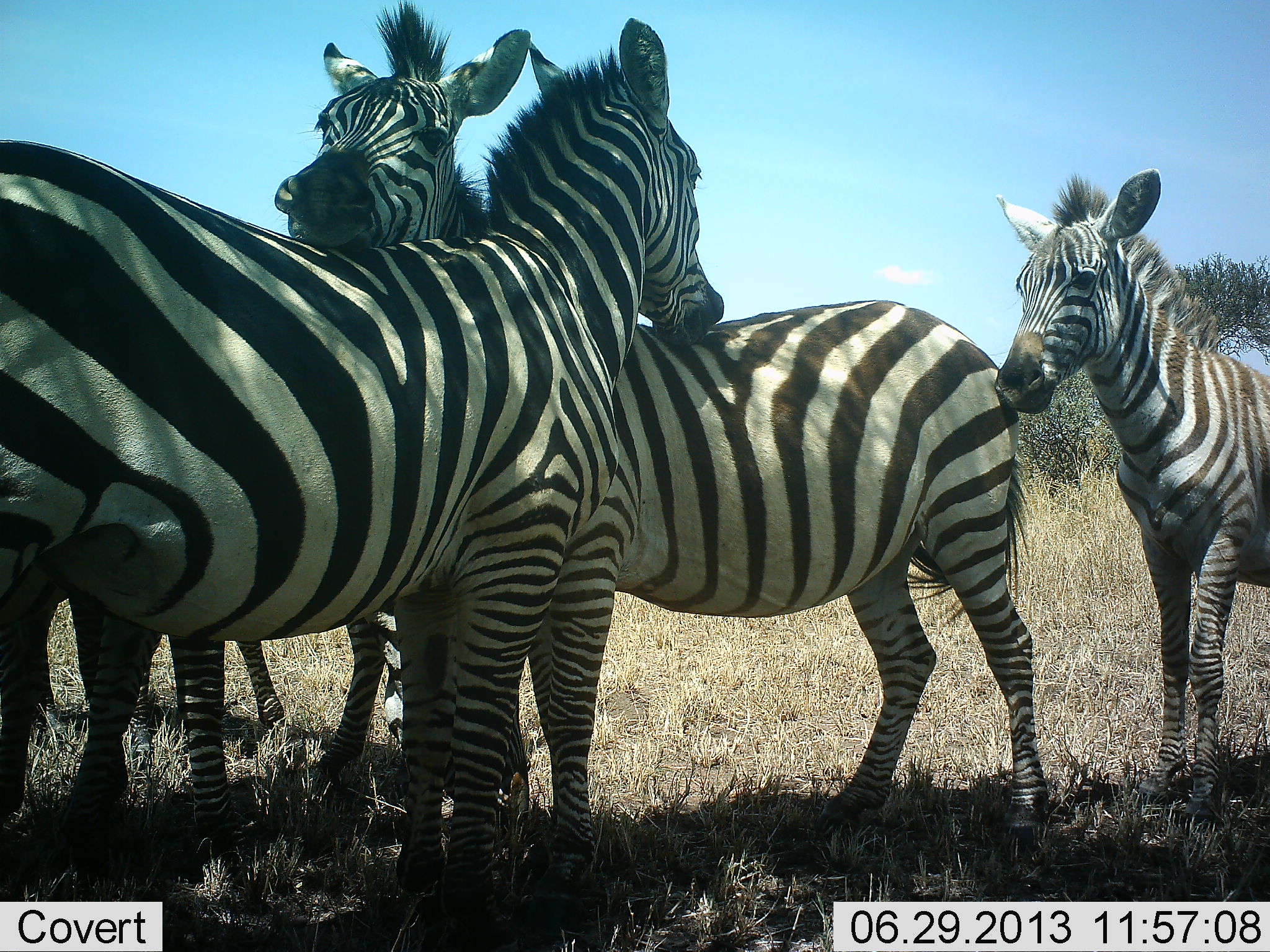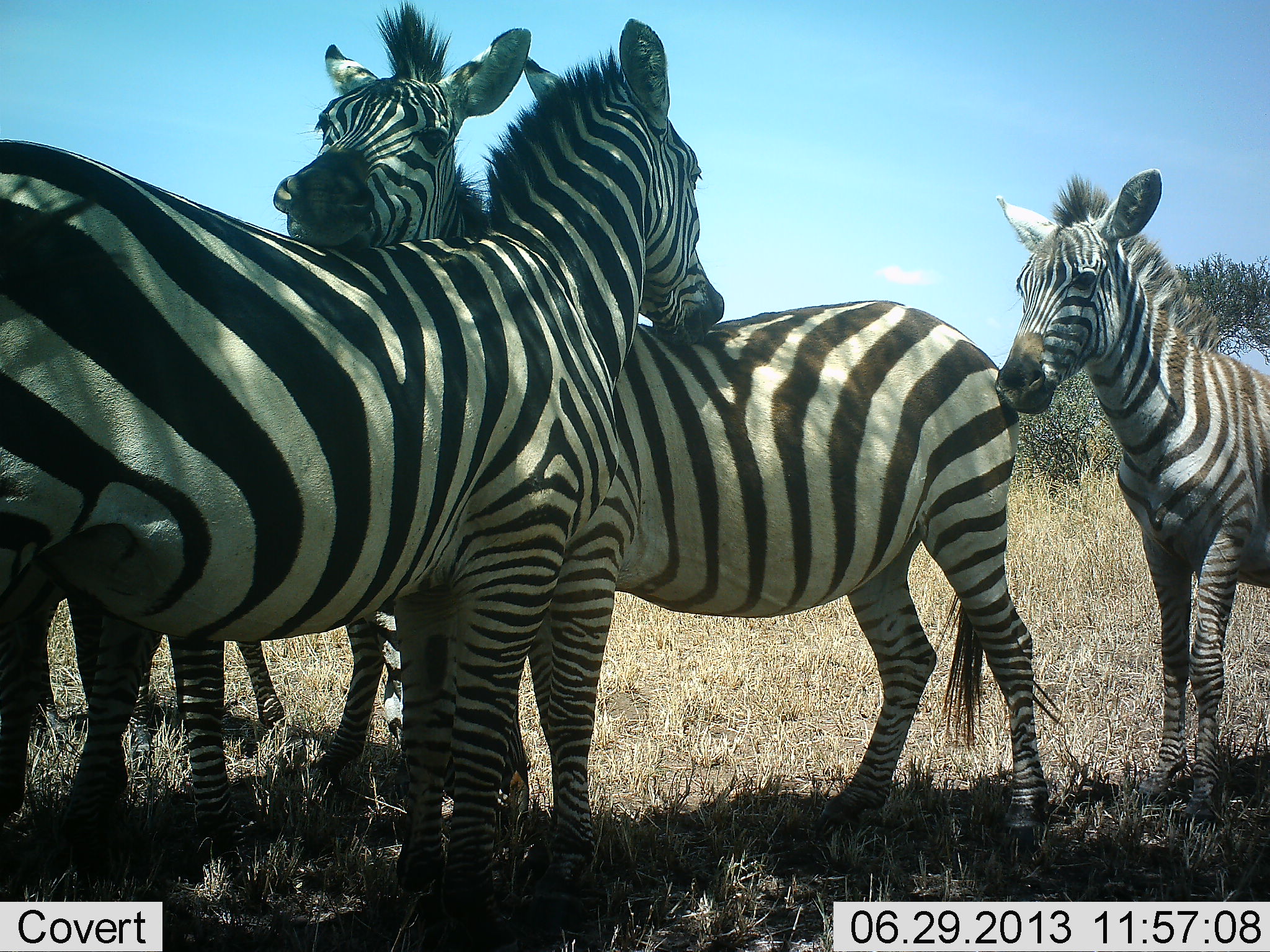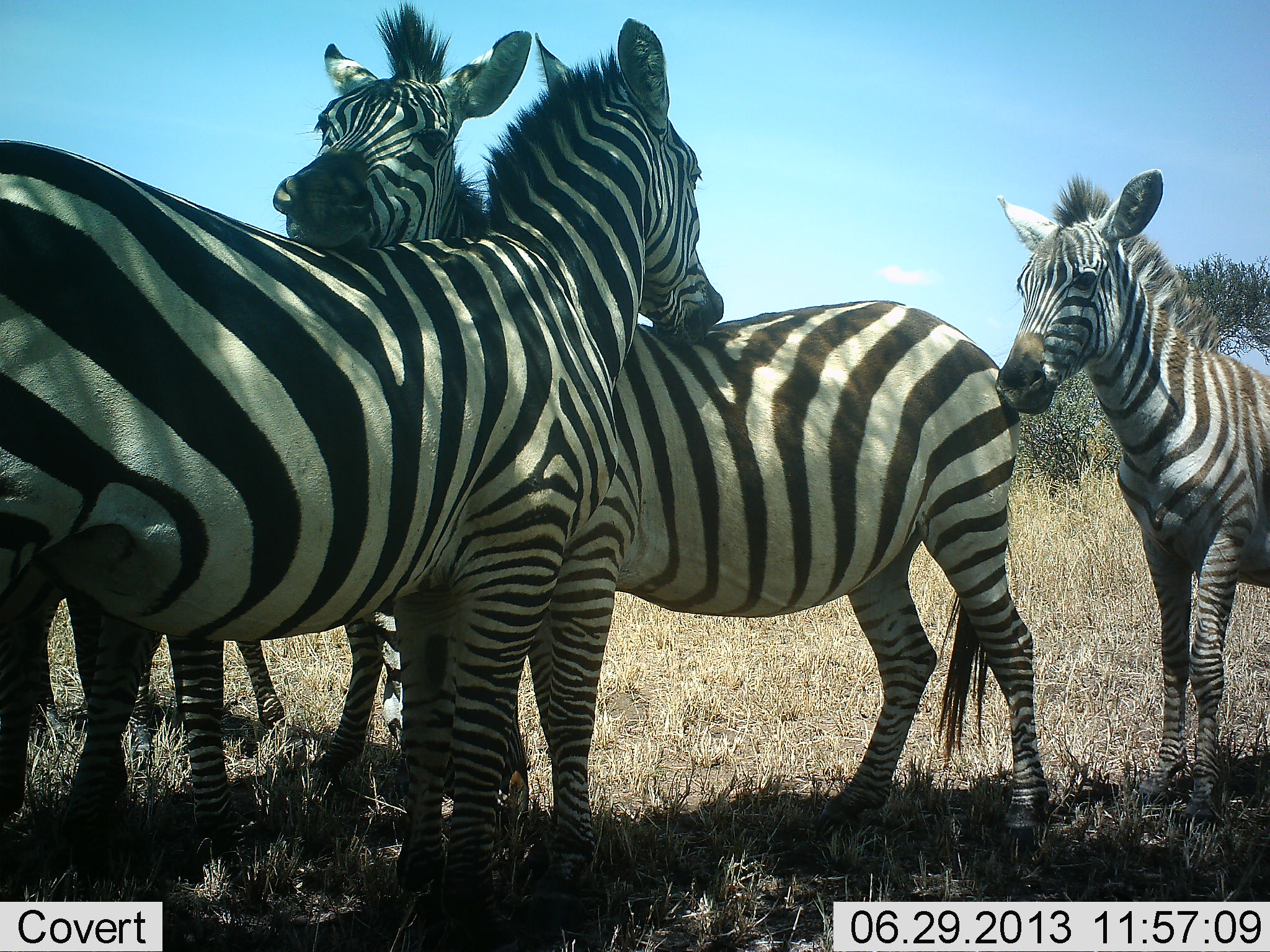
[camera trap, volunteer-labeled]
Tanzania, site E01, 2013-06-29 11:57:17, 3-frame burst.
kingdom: Animalia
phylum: Chordata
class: Mammalia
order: Perissodactyla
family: Equidae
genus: Equus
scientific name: Equus quagga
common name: plains zebra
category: zebra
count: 4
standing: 90%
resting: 0%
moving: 0%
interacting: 50%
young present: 40%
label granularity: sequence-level